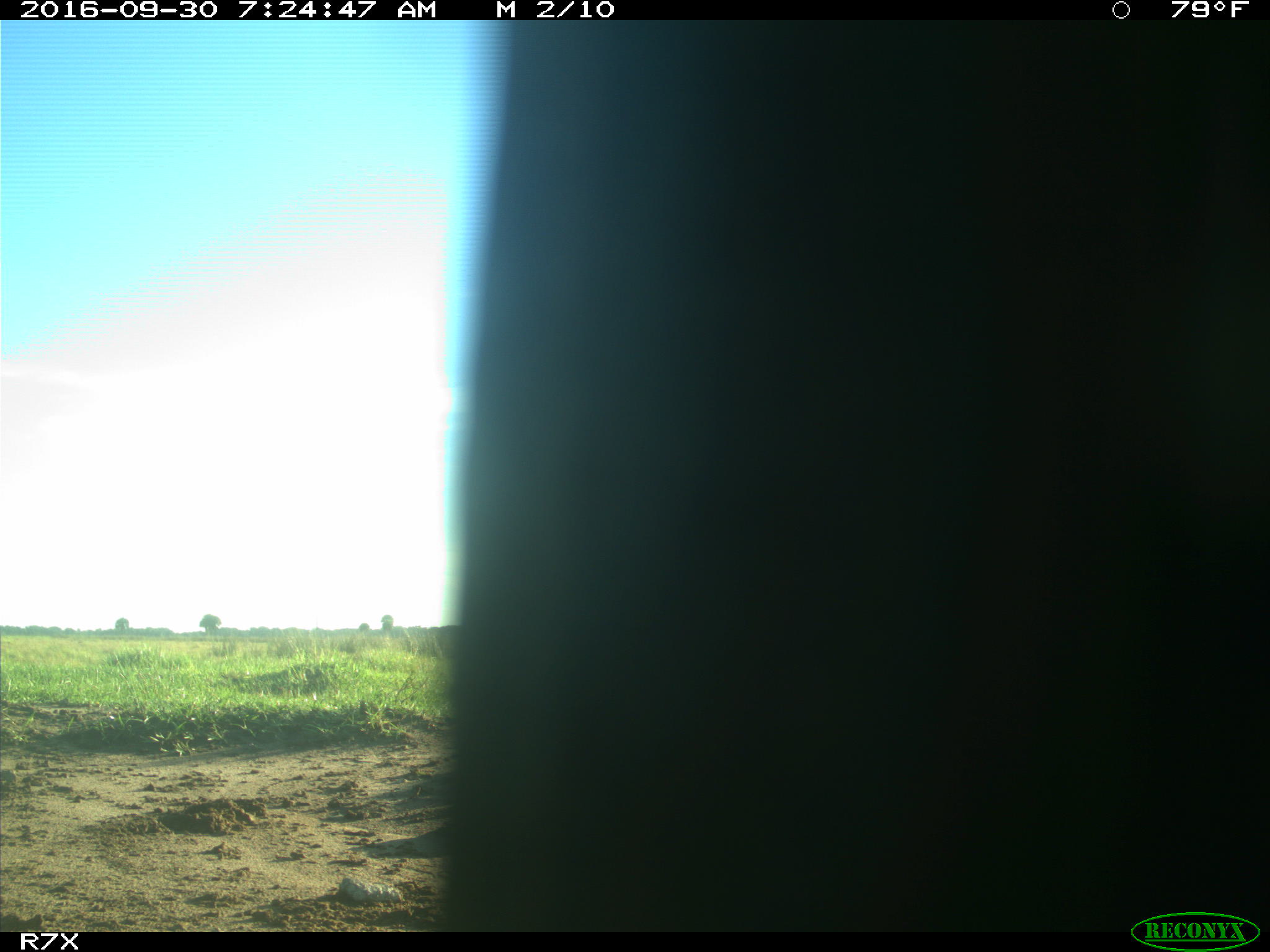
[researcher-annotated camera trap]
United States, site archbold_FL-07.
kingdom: Animalia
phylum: Chordata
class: Aves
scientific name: Aves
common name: birds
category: unidentified bird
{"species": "unidentified bird (birds) (Aves)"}